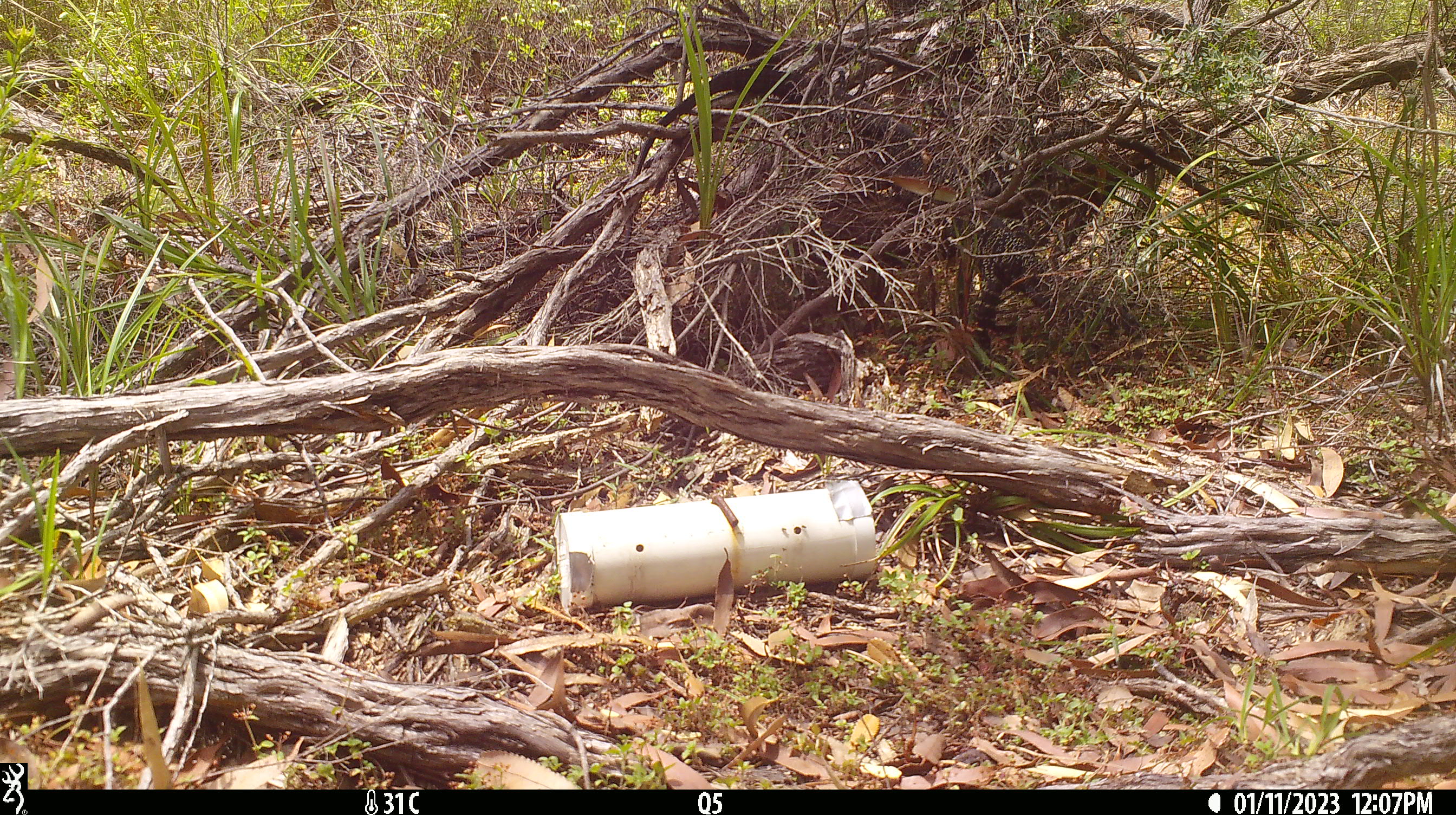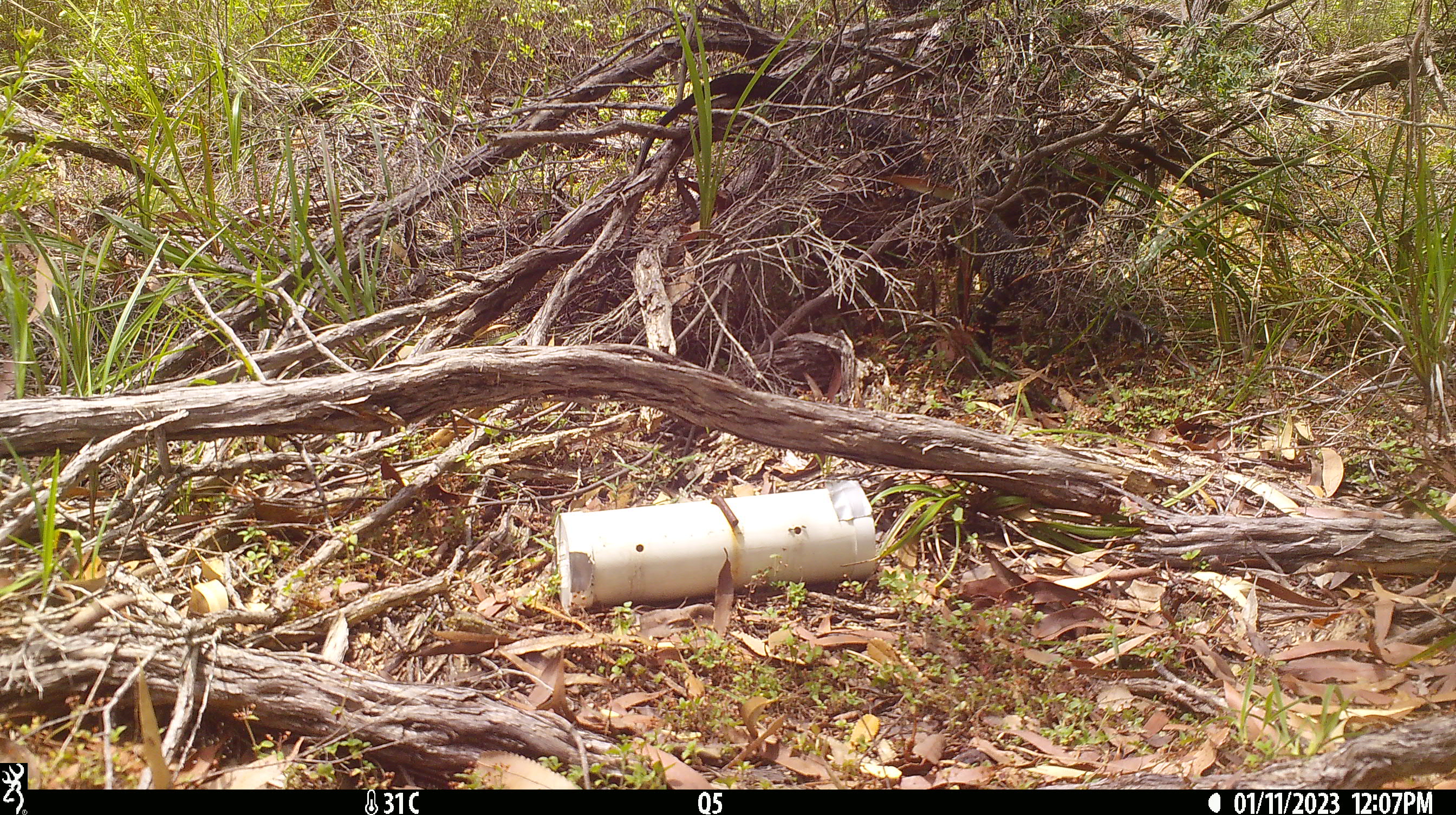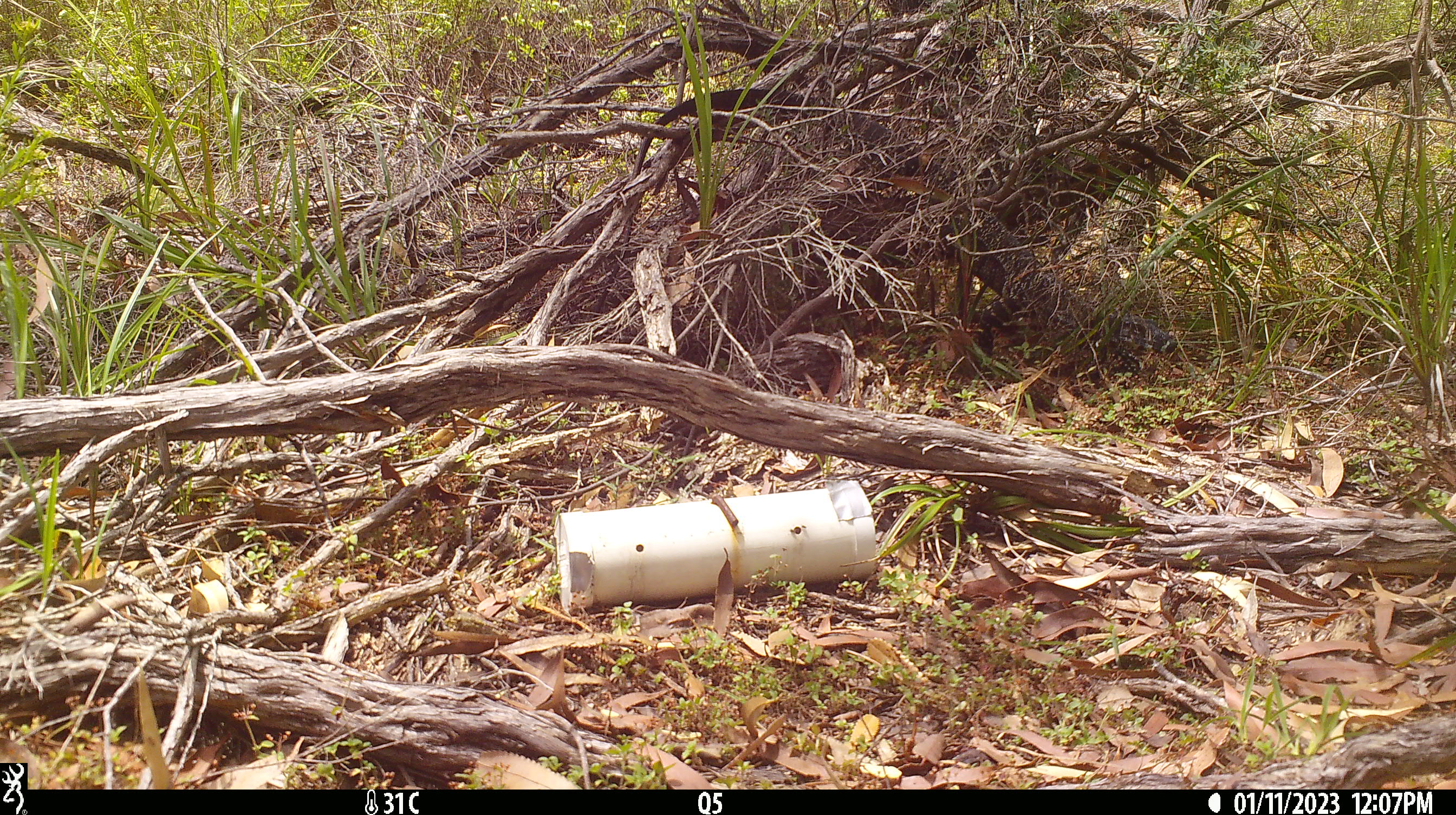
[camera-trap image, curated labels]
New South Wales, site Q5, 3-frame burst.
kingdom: Animalia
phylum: Chordata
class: Reptilia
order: Squamata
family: Varanidae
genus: Varanus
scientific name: Varanus varius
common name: lace monitor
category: goanna